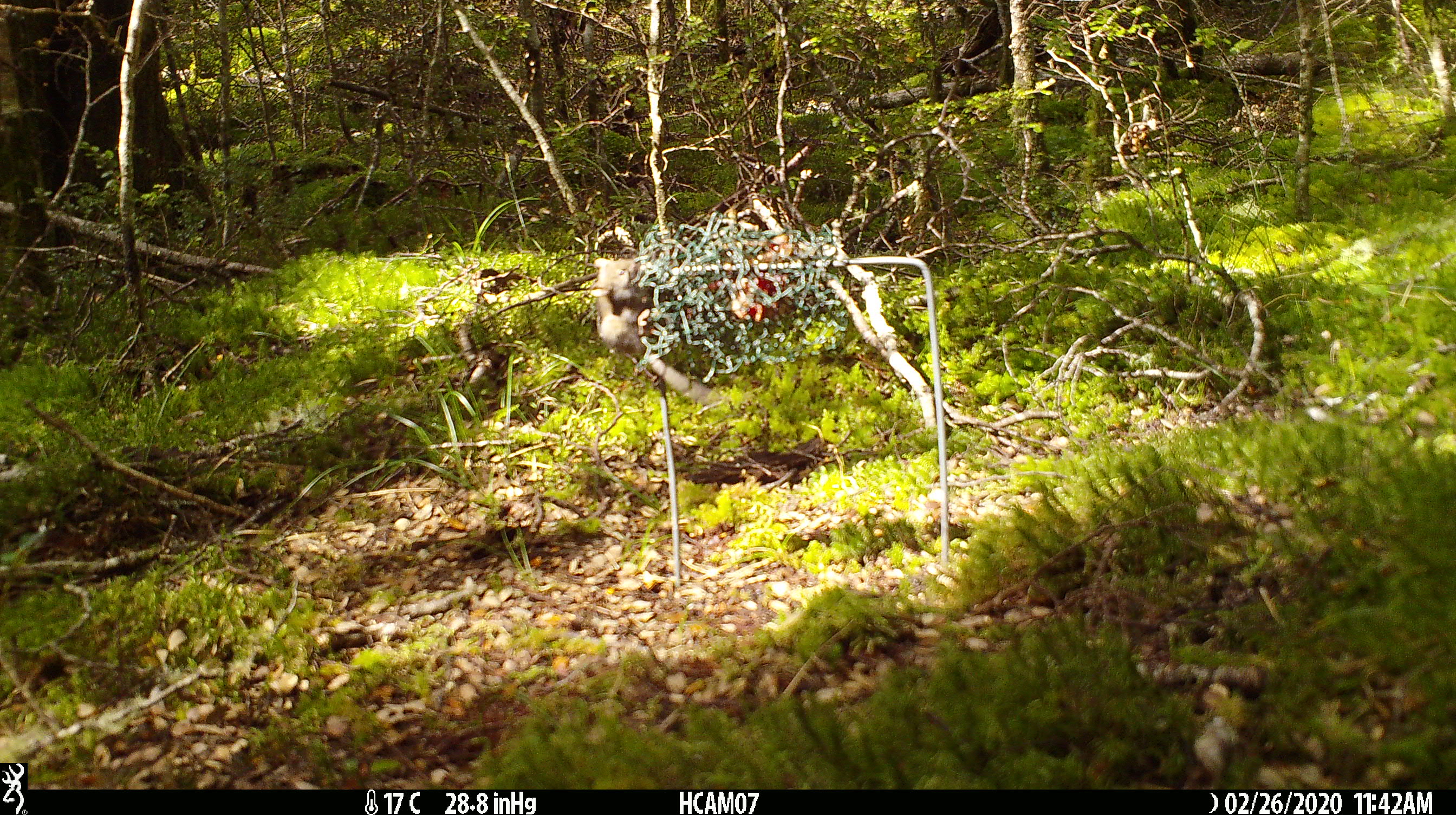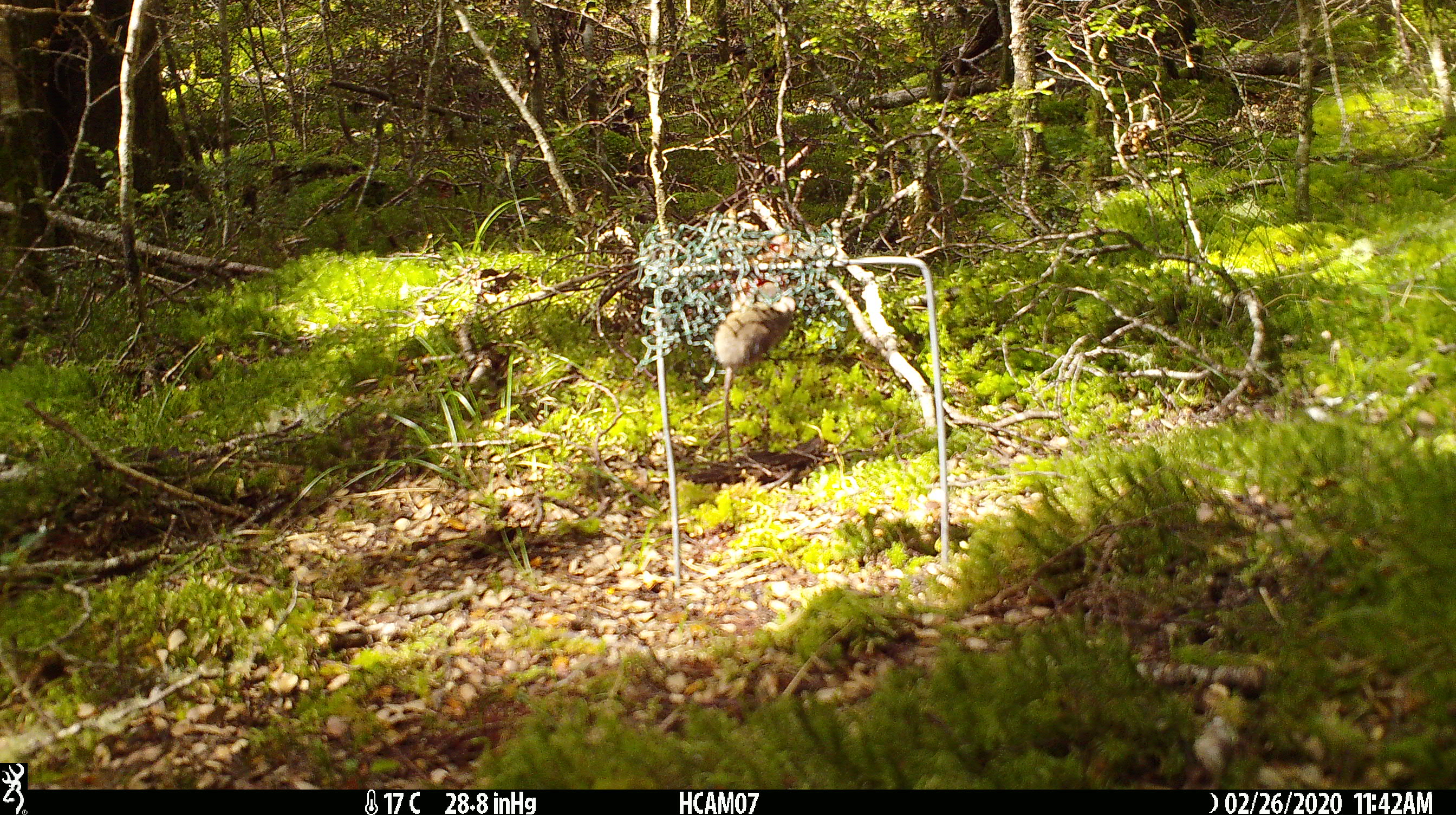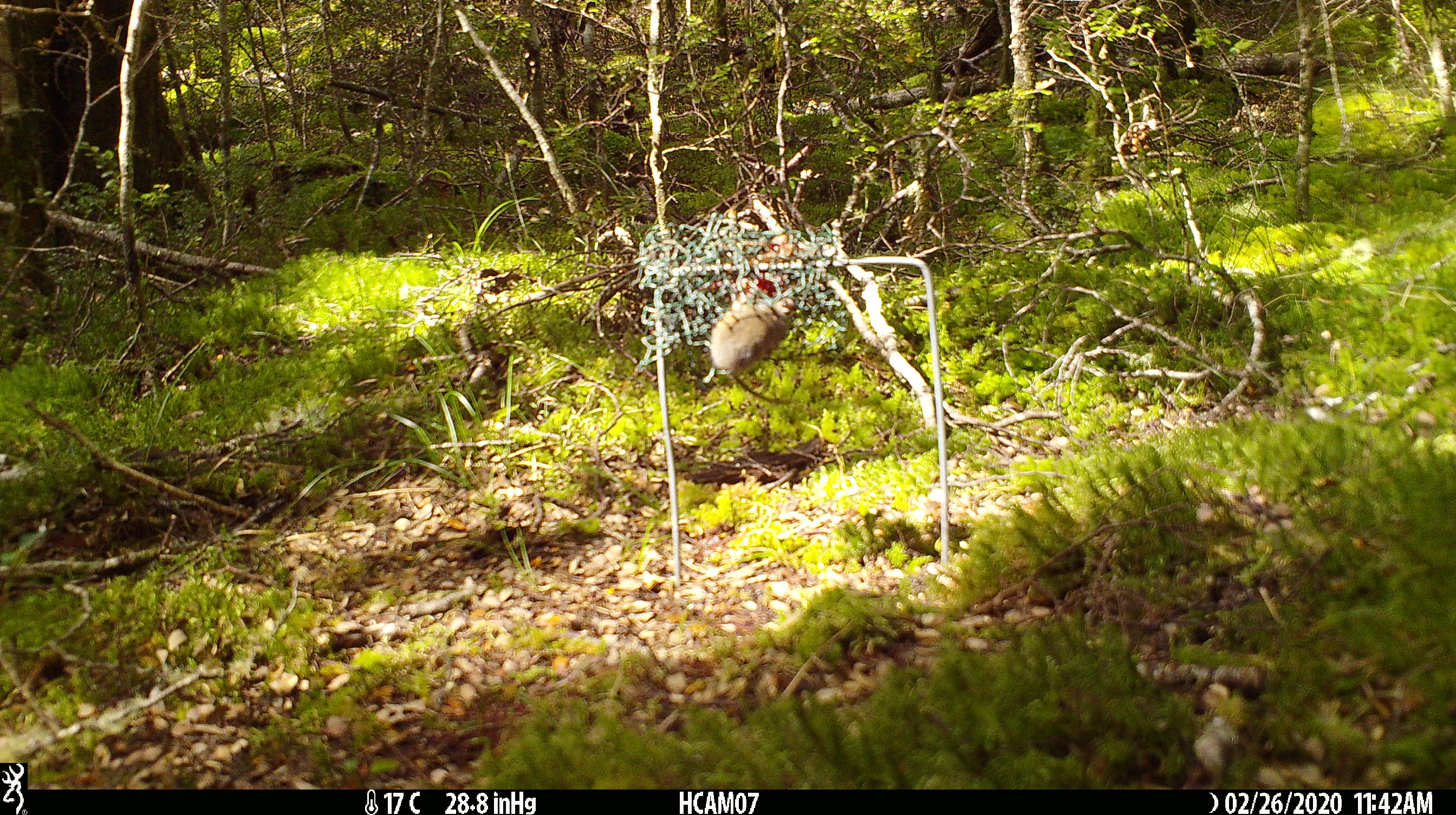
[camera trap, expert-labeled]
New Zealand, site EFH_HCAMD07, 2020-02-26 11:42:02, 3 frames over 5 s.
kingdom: Animalia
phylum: Chordata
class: Mammalia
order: Rodentia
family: Muridae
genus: Mus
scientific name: Mus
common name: mouse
Mouse (Mus).